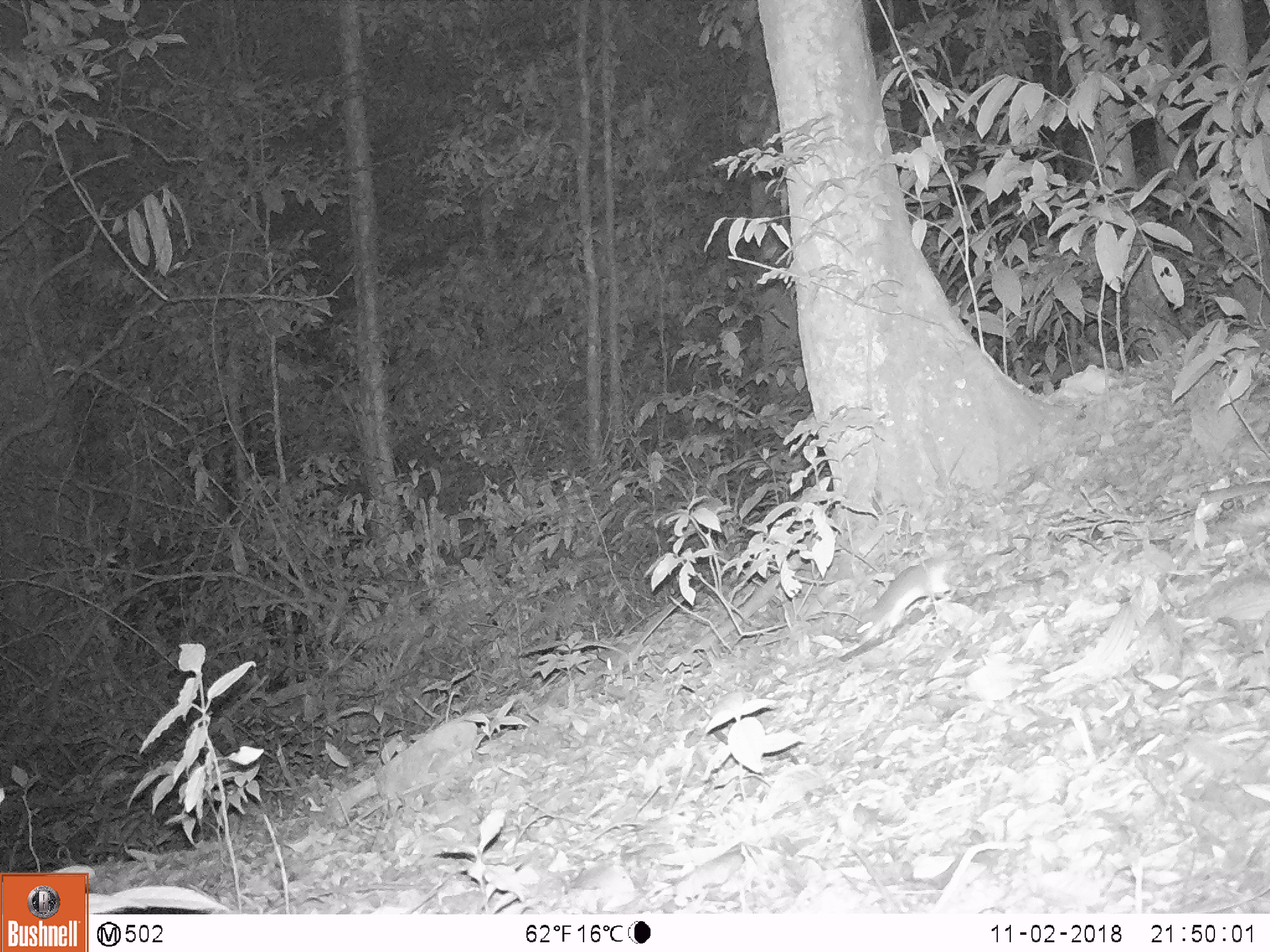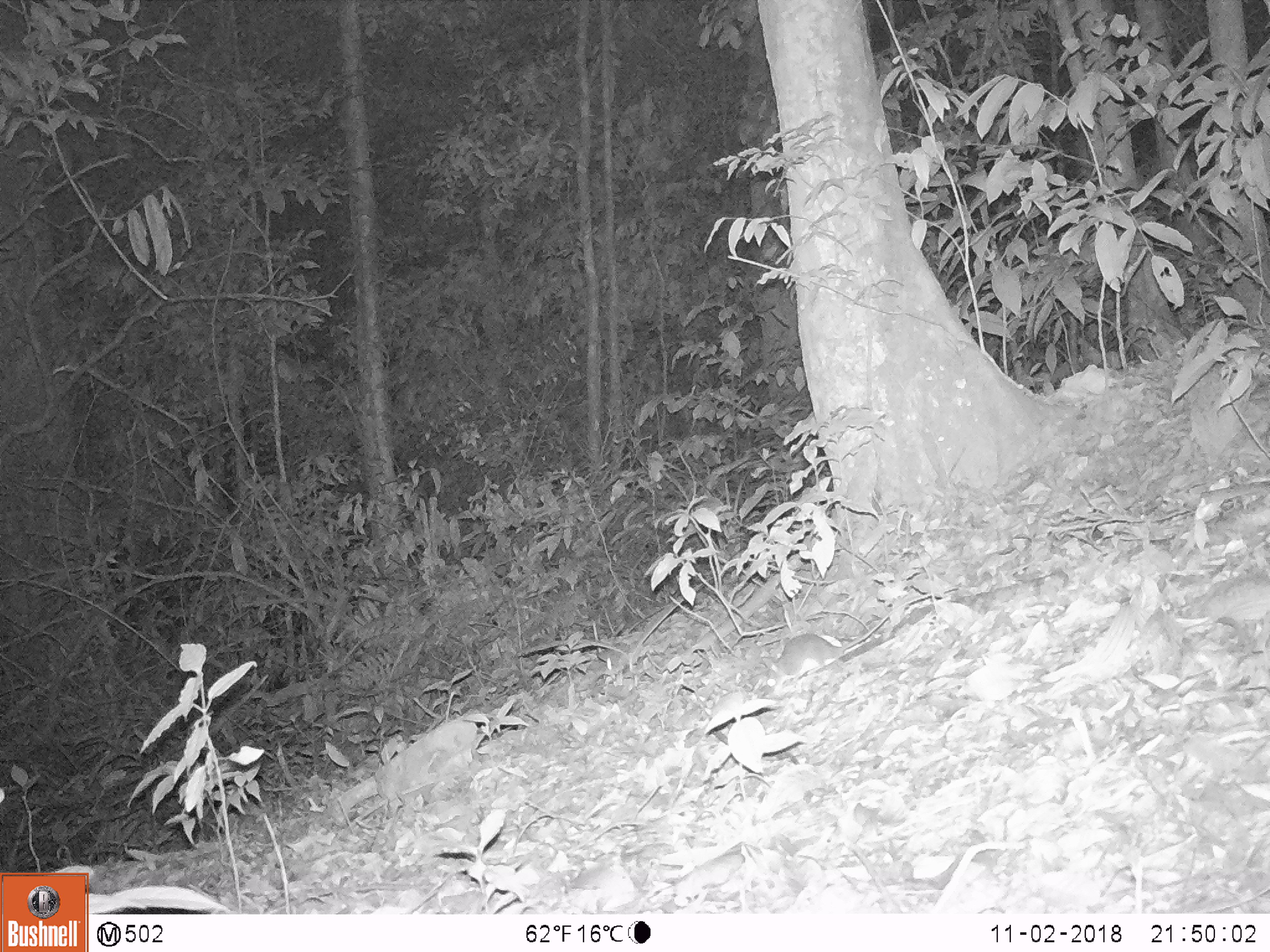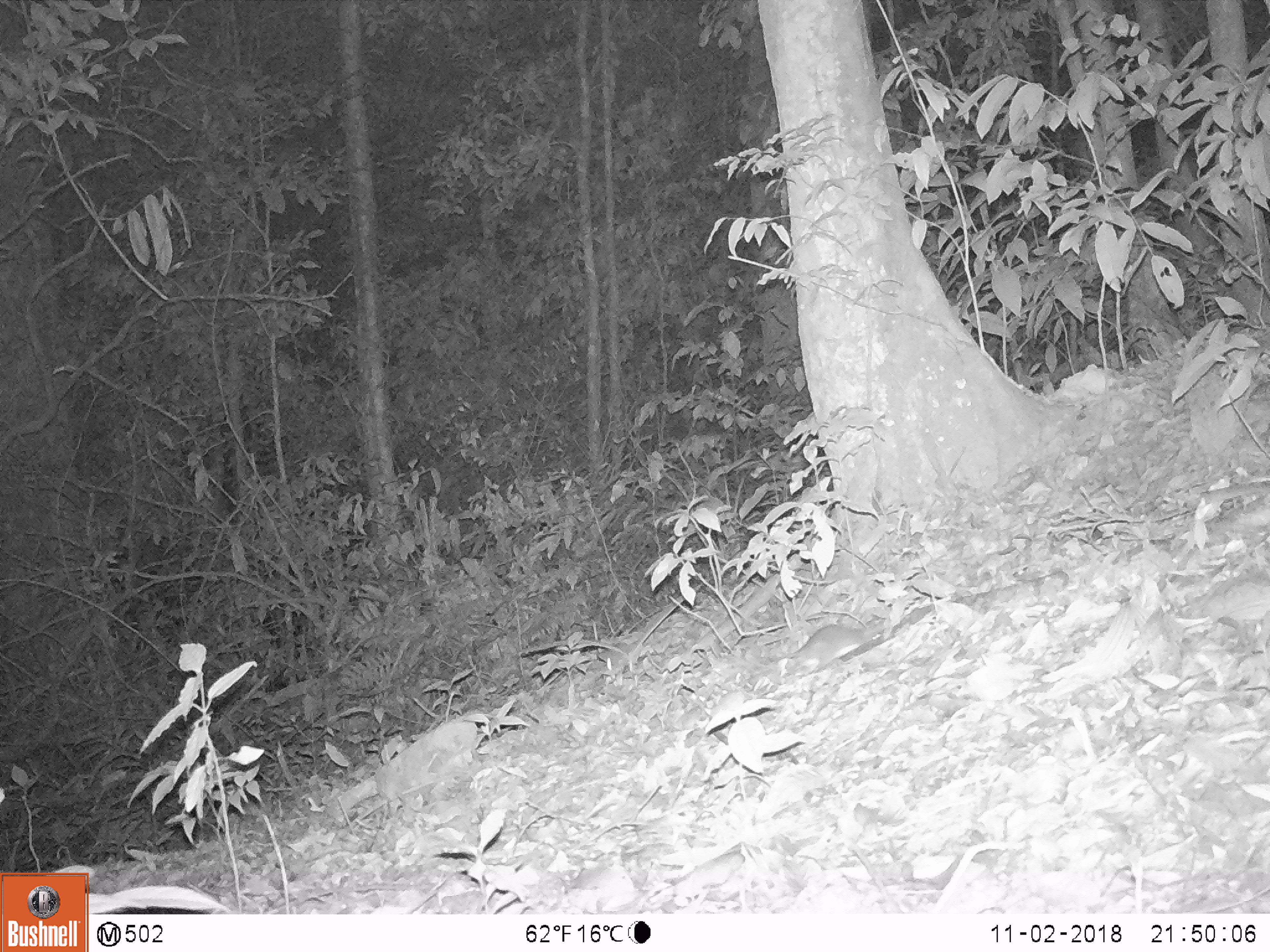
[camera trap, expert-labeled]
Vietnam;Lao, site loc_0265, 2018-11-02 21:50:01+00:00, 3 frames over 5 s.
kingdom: Animalia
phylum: Chordata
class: Mammalia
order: Rodentia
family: Muridae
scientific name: Muridae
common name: old-world mice and rats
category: unidentified murid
Unidentified murid (old-world mice and rats) (Muridae). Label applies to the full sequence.